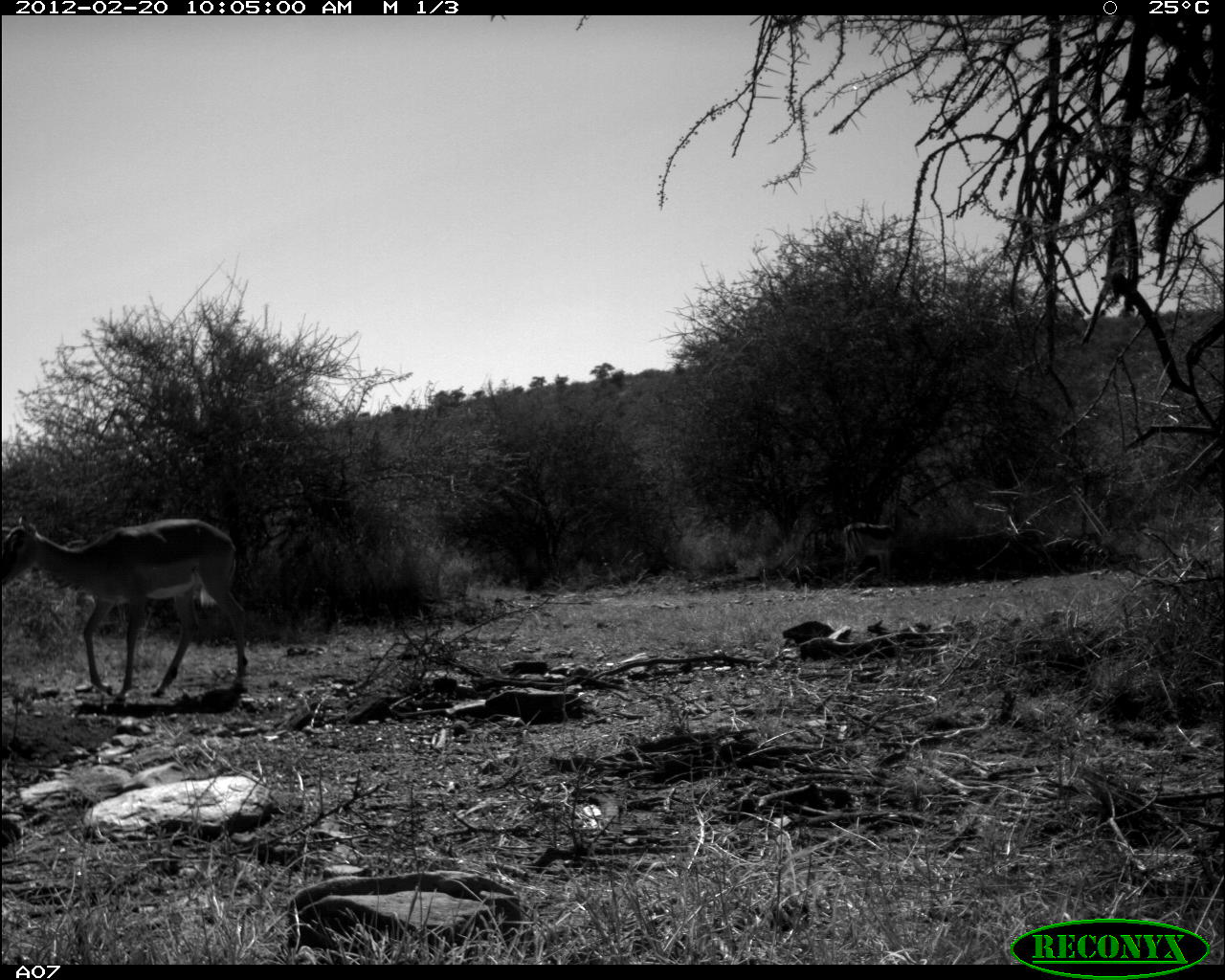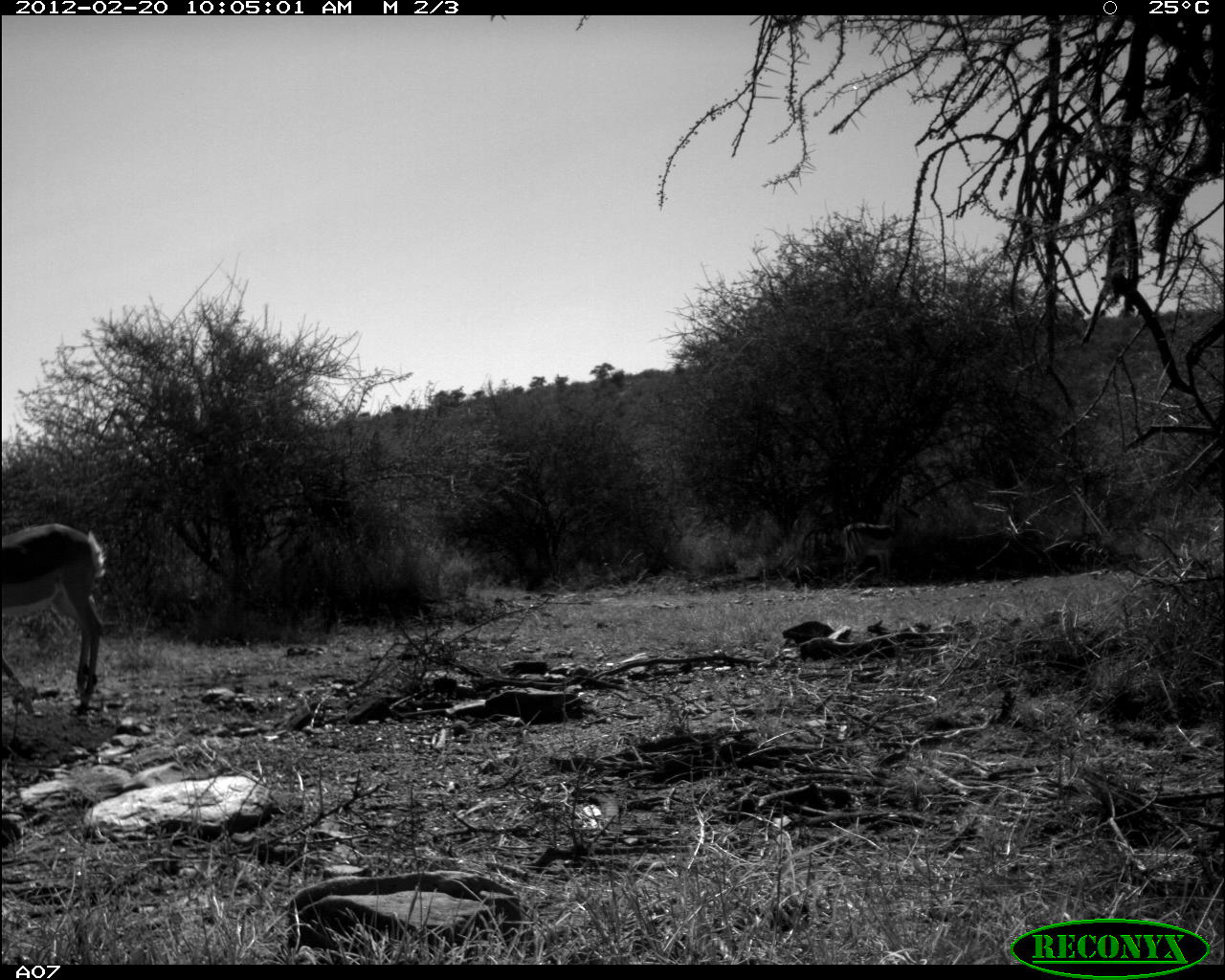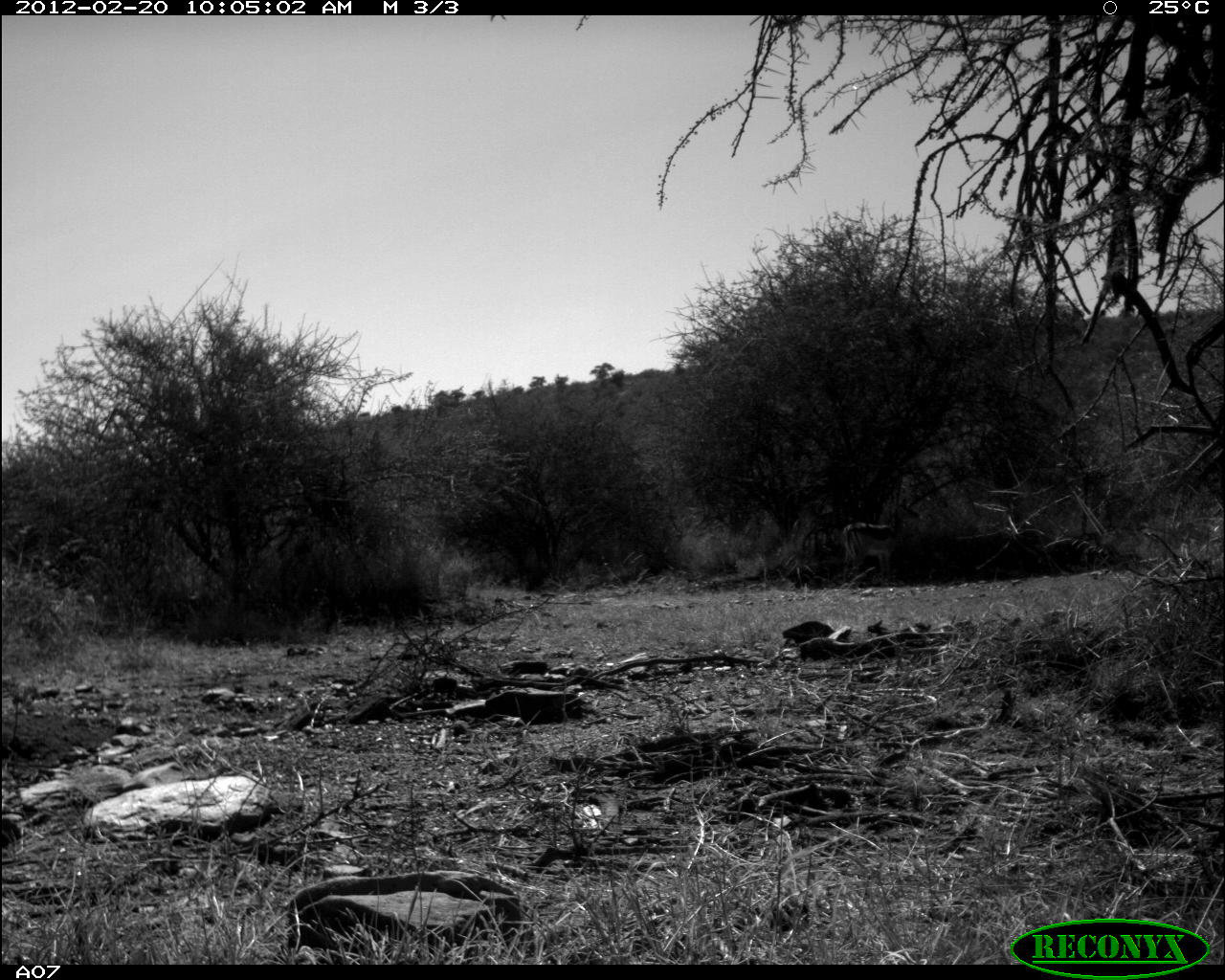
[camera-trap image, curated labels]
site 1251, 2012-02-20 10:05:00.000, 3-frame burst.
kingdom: Animalia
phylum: Chordata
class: Mammalia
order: Artiodactyla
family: Bovidae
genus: Aepyceros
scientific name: Aepyceros melampus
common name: impala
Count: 2.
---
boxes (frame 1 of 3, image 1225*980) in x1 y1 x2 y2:
aepyceros melampus: 1 508 256 701; 836 515 903 584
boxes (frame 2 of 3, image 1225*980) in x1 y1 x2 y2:
aepyceros melampus: 1 513 114 714; 832 513 905 584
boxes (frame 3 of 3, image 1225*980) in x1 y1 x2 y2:
aepyceros melampus: 838 498 921 587